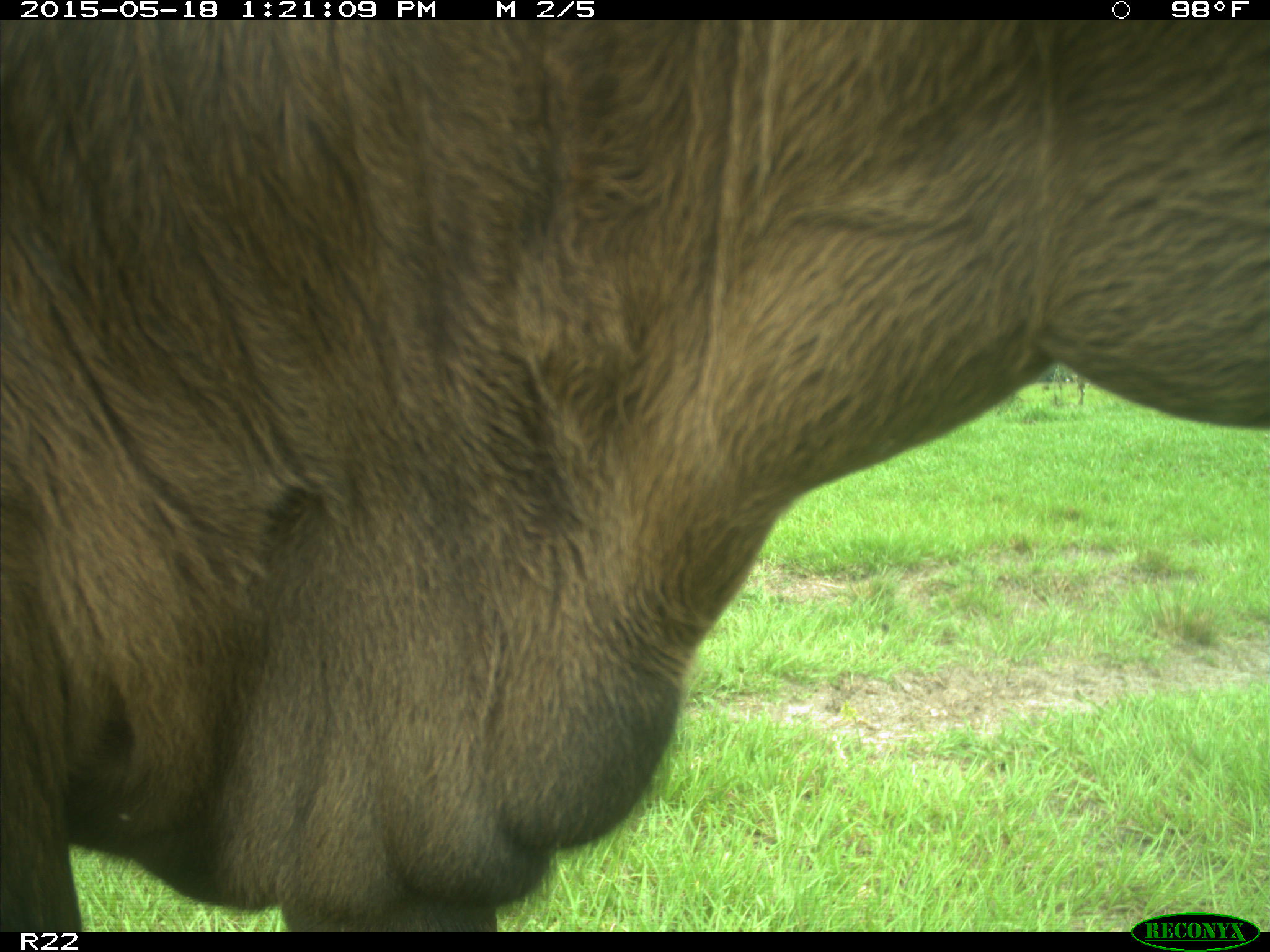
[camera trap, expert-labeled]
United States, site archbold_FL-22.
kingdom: Animalia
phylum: Chordata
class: Mammalia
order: Artiodactyla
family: Bovidae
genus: Bos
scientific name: Bos taurus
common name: domestic cow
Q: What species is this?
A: Bos taurus (domestic cow).